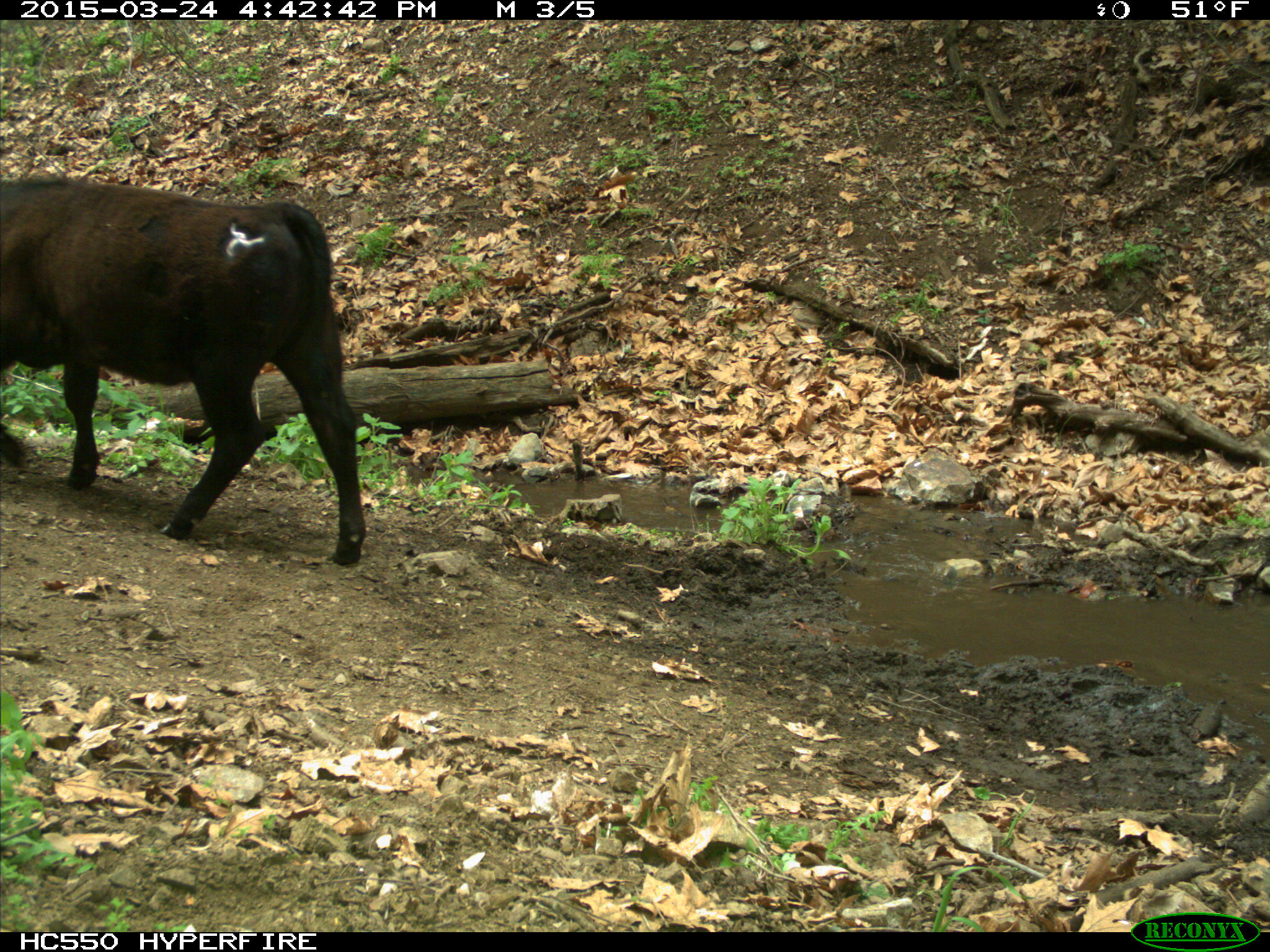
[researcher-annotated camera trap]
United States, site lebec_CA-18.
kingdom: Animalia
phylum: Chordata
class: Mammalia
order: Artiodactyla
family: Bovidae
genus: Bos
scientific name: Bos taurus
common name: domestic cow